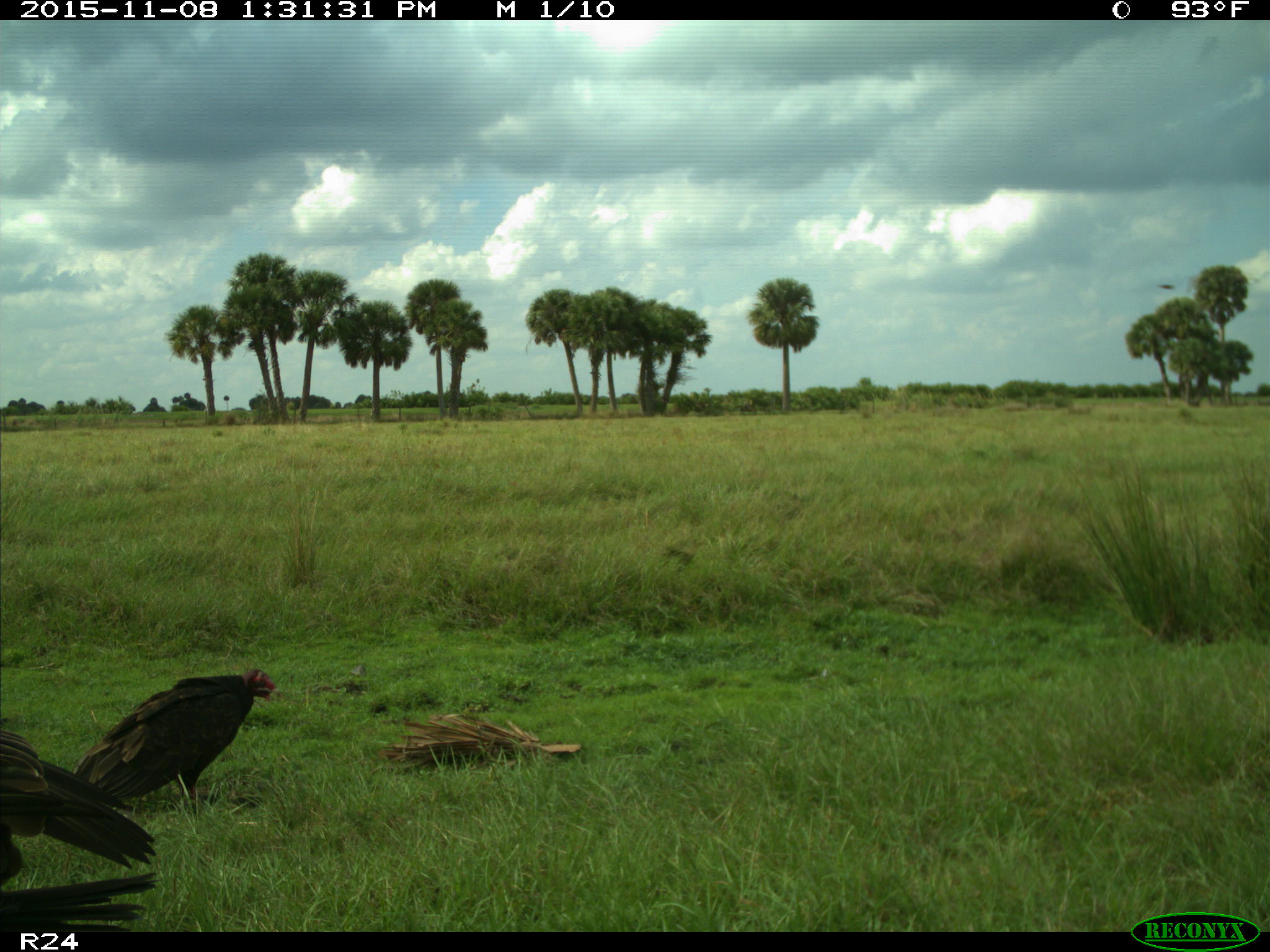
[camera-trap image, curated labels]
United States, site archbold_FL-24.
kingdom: Animalia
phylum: Chordata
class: Aves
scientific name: Aves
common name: birds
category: unidentified bird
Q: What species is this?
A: Unidentified bird (birds) (Aves).